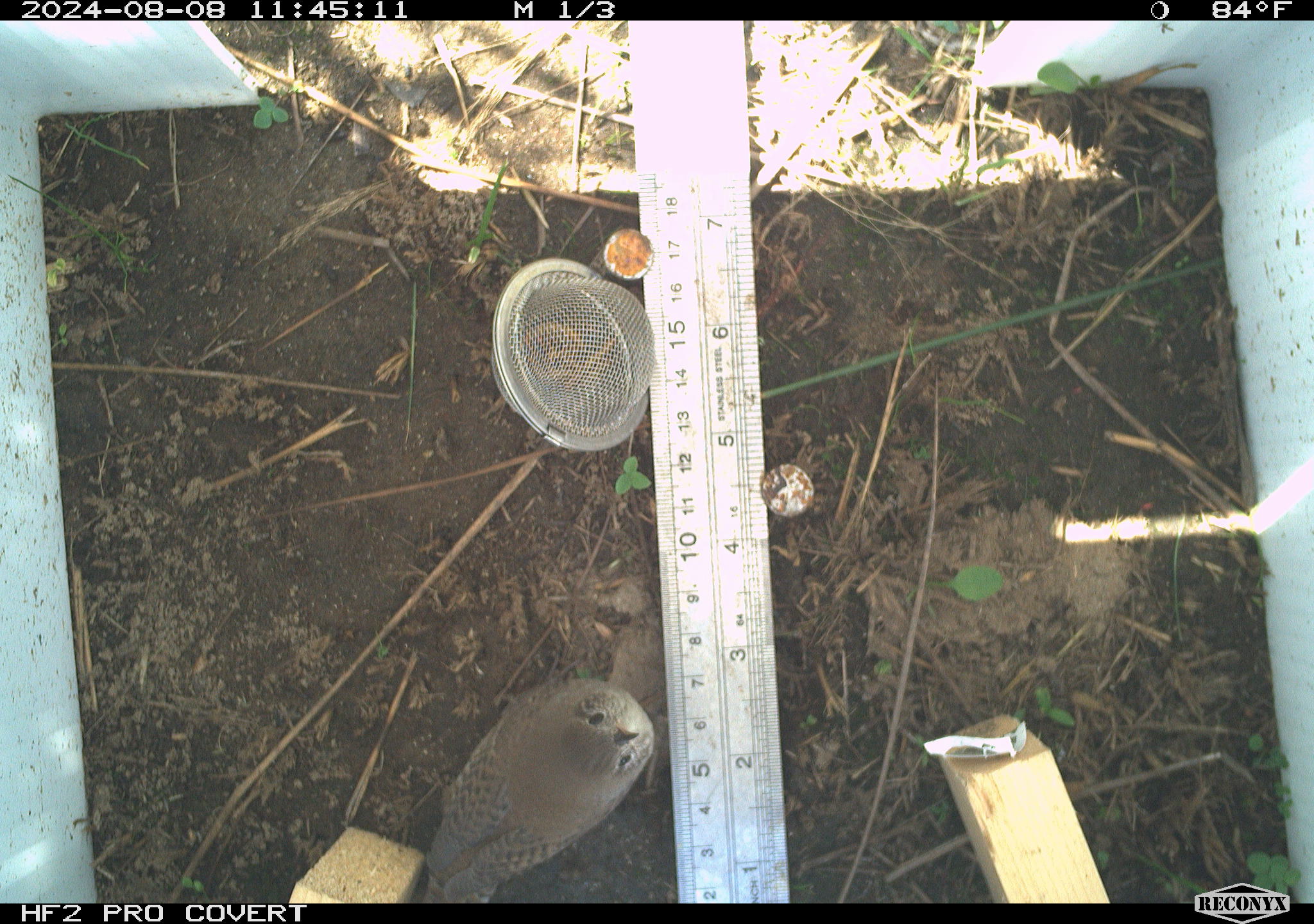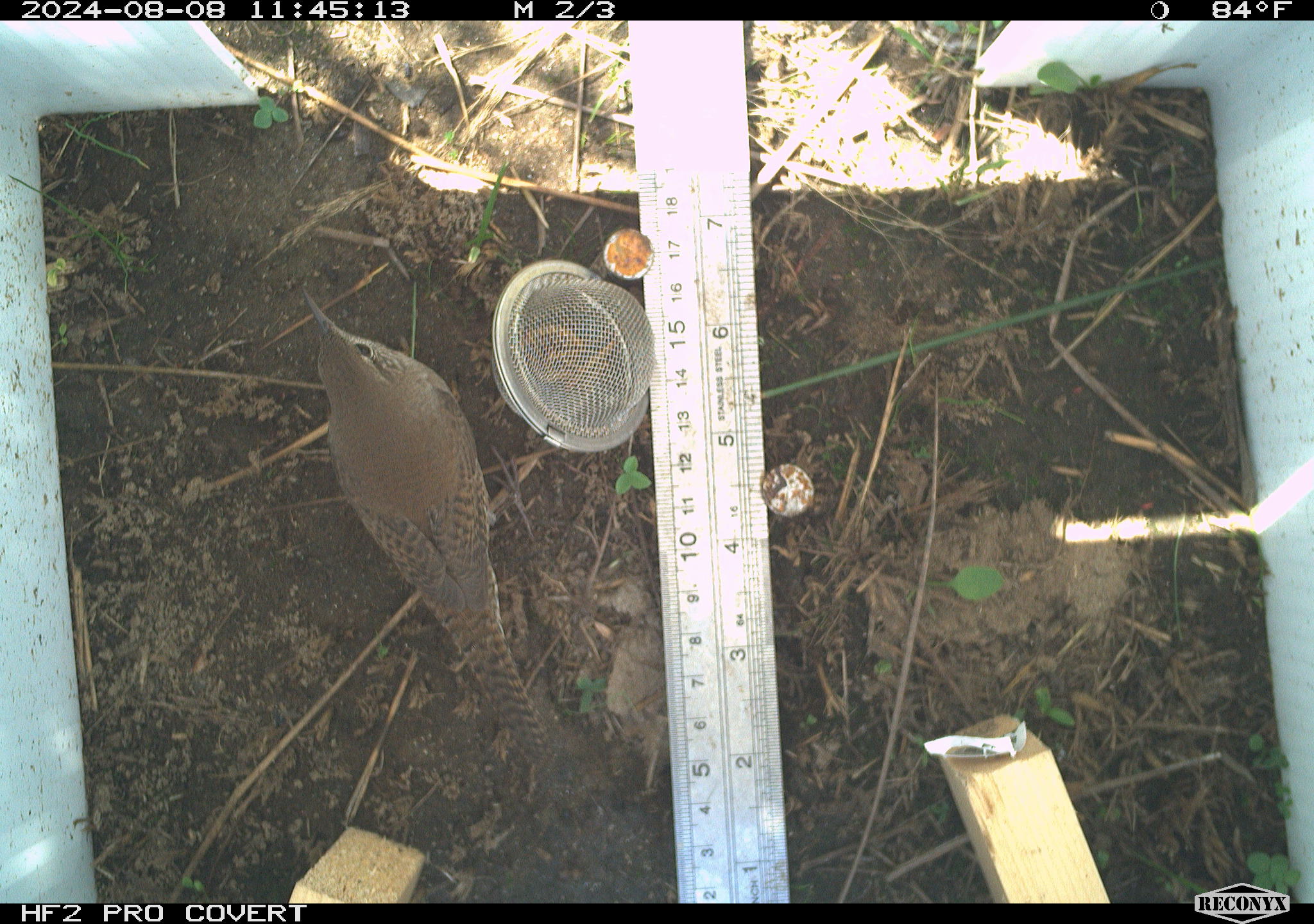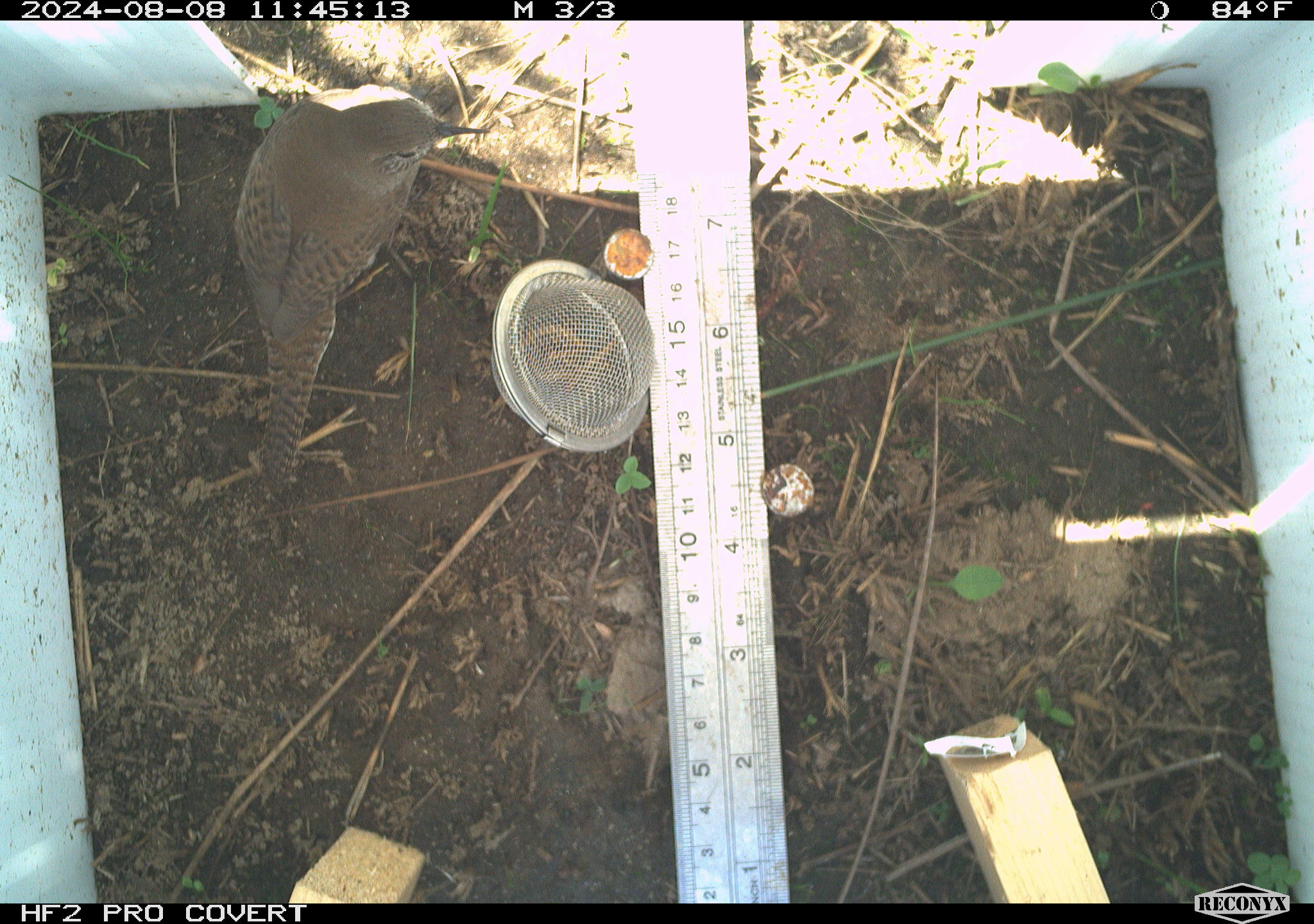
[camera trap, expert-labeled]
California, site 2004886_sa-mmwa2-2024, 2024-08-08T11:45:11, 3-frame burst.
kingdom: Animalia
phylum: Chordata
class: Aves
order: Passeriformes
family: Troglodytidae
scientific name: Troglodytidae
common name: wren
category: troglodytidae family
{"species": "troglodytidae family (wren) (Troglodytidae)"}